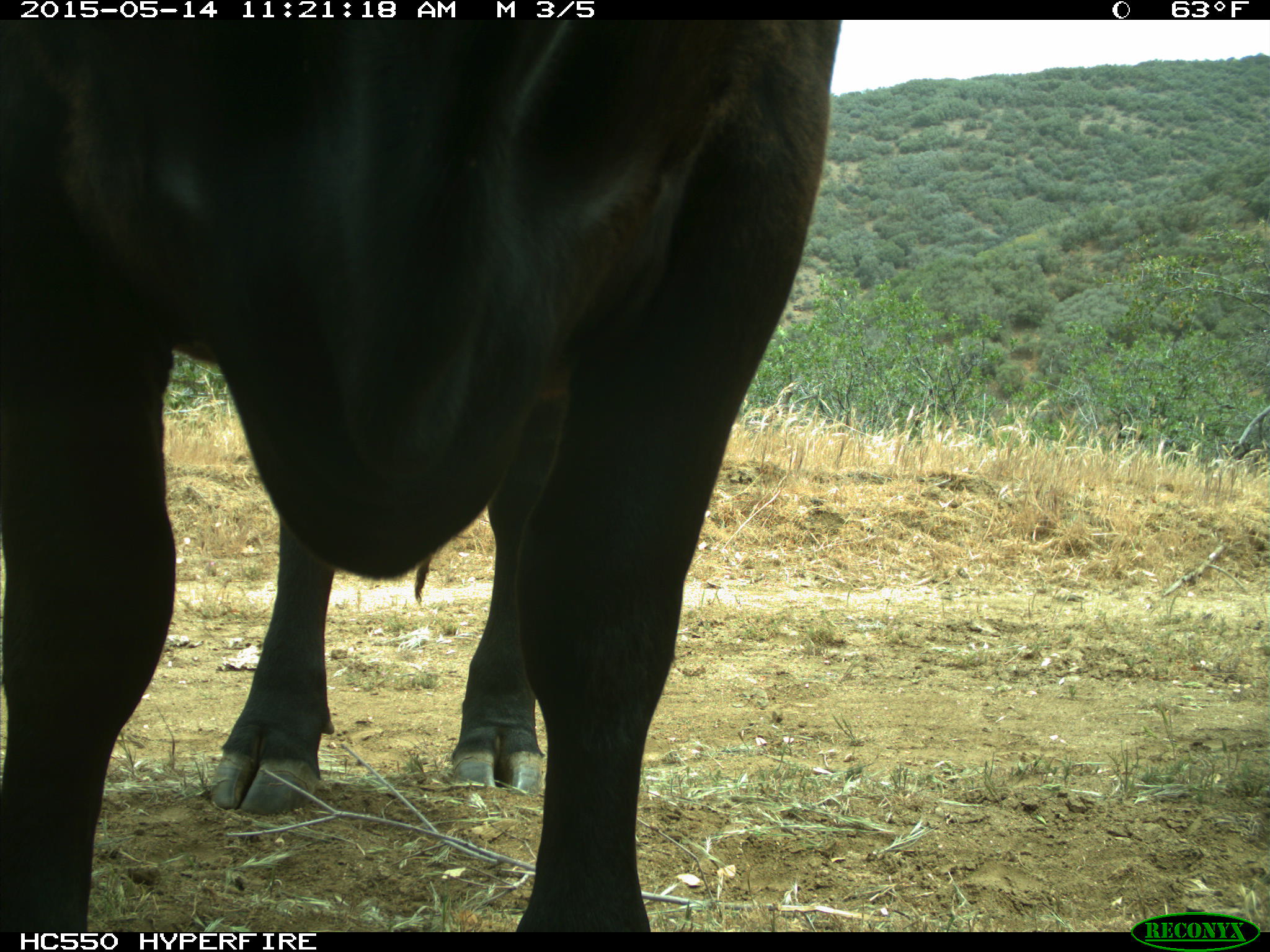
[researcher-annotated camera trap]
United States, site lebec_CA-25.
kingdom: Animalia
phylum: Chordata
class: Mammalia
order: Artiodactyla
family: Bovidae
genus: Bos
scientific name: Bos taurus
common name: domestic cow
Bos taurus (domestic cow).